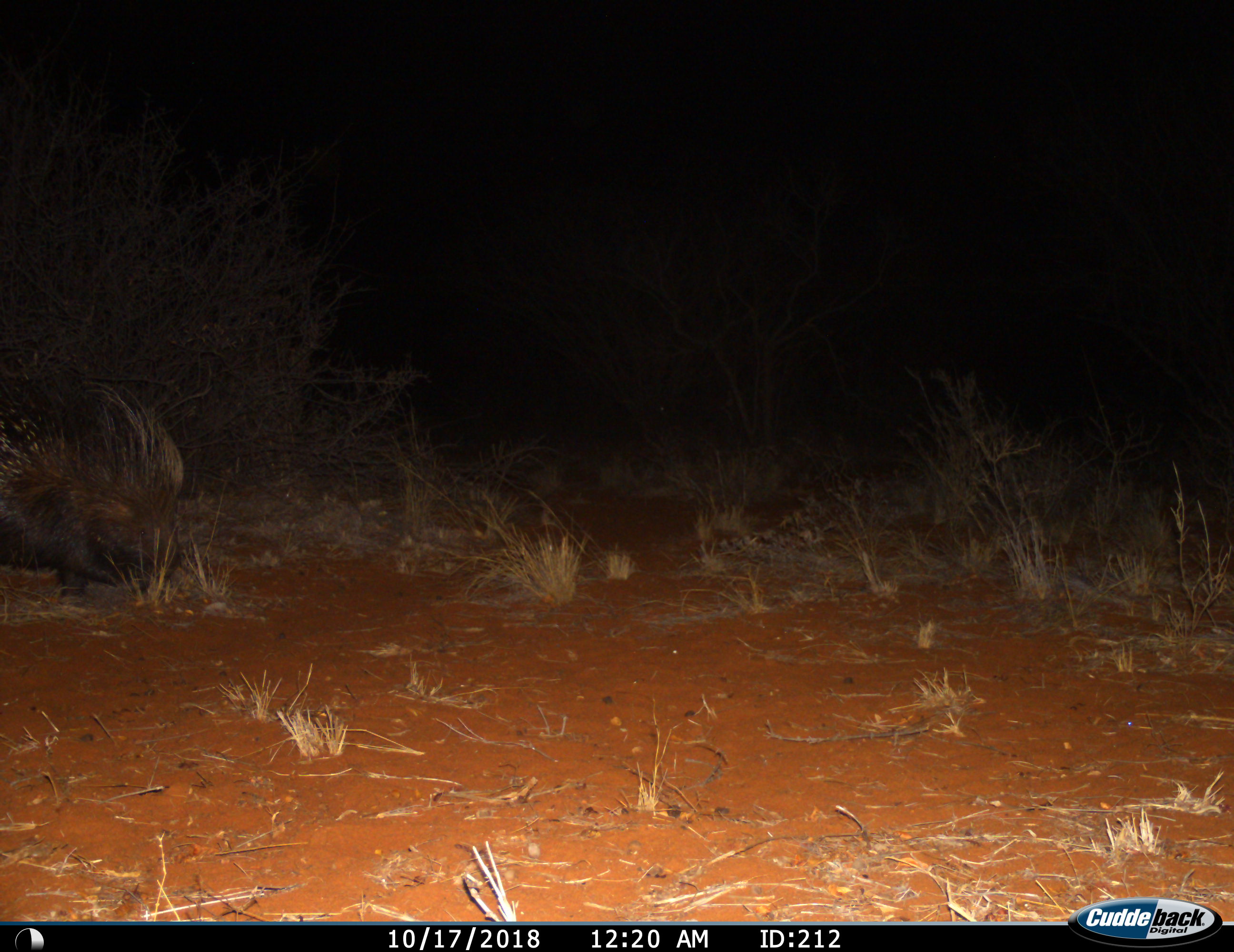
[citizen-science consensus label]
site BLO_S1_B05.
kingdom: Animalia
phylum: Chordata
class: Mammalia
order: Rodentia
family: Hystricidae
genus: Hystrix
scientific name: Hystrix cristata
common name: crested porcupine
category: porcupine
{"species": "porcupine (crested porcupine) (Hystrix cristata)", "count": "1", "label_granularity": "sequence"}